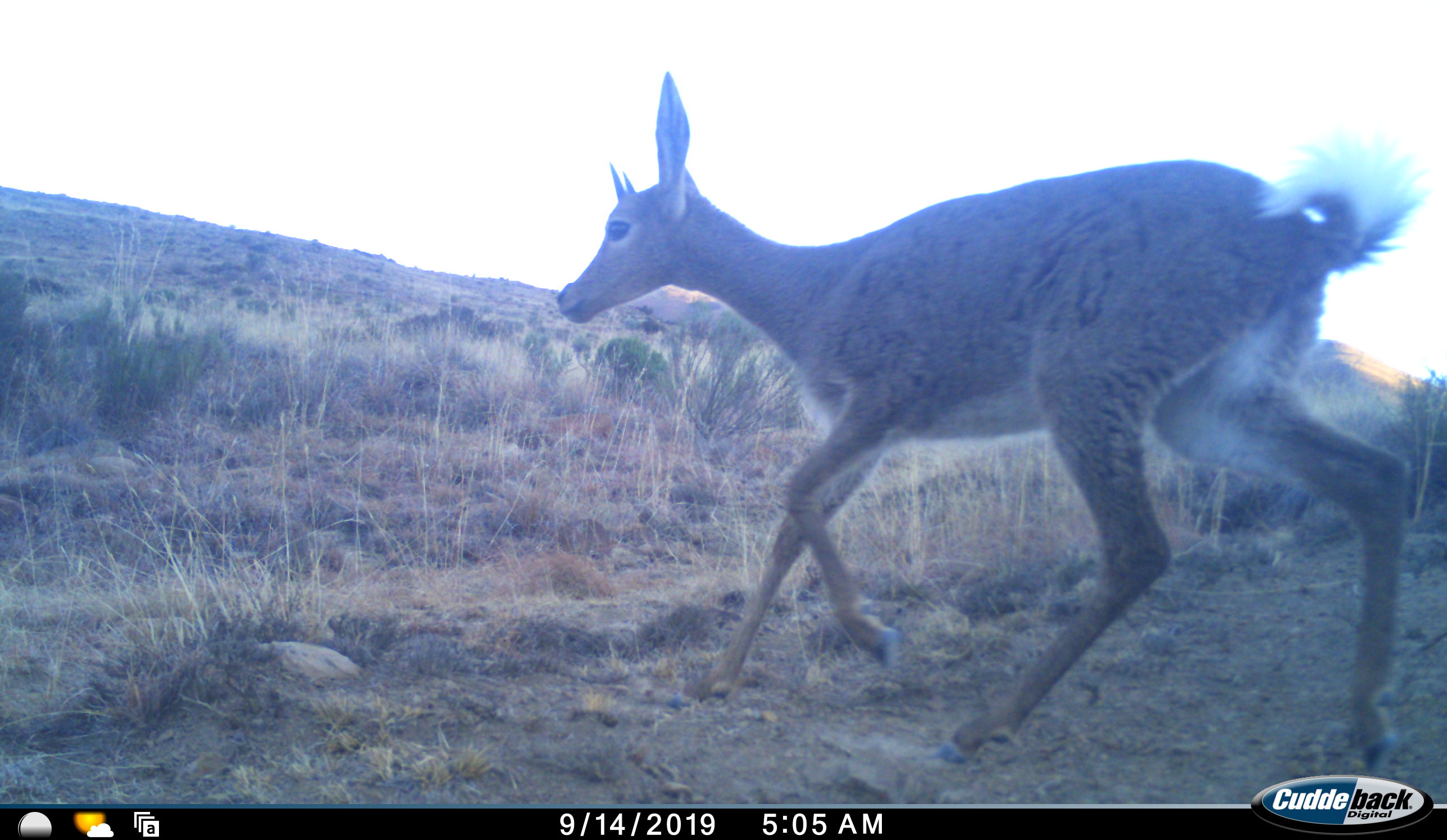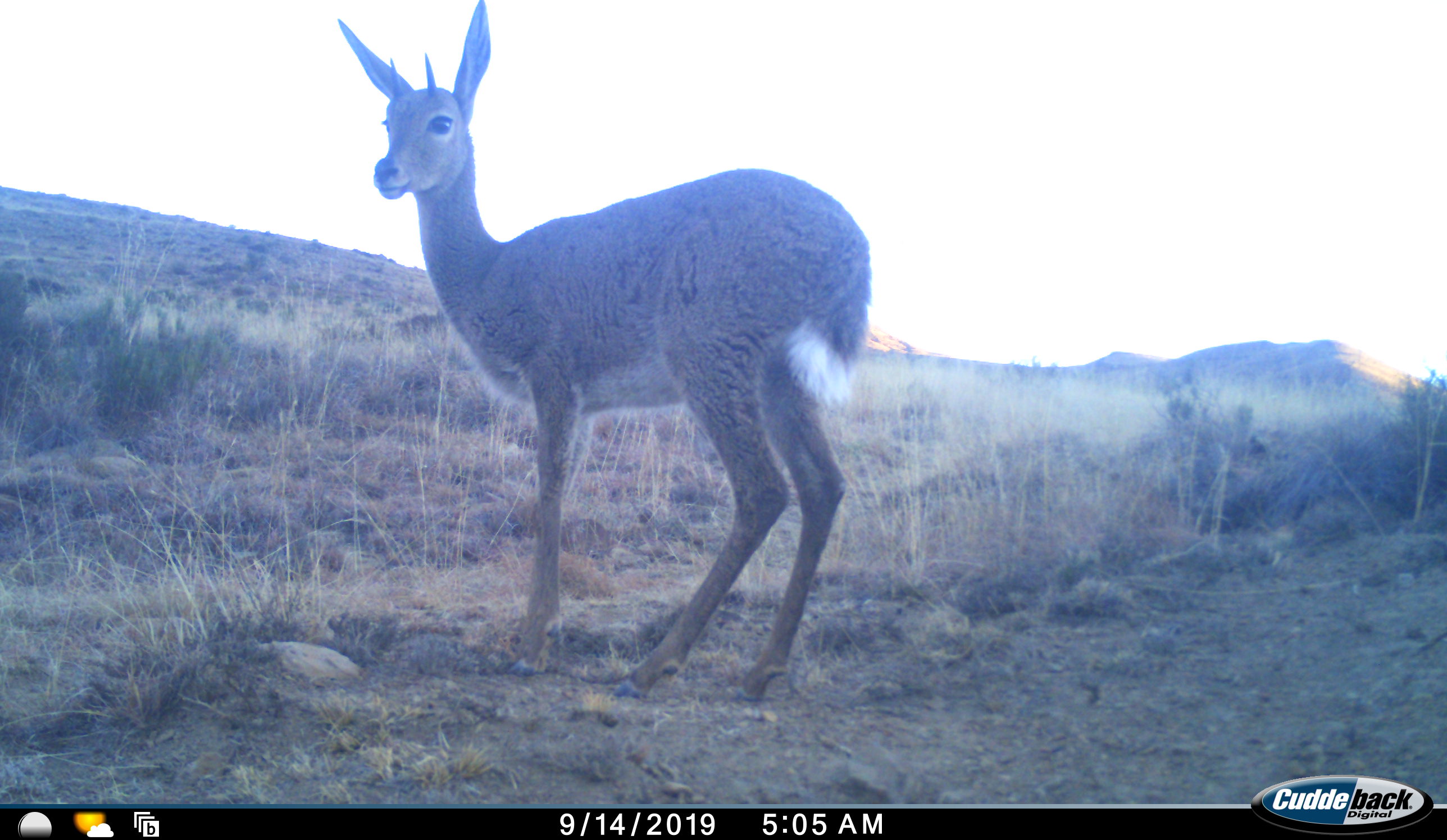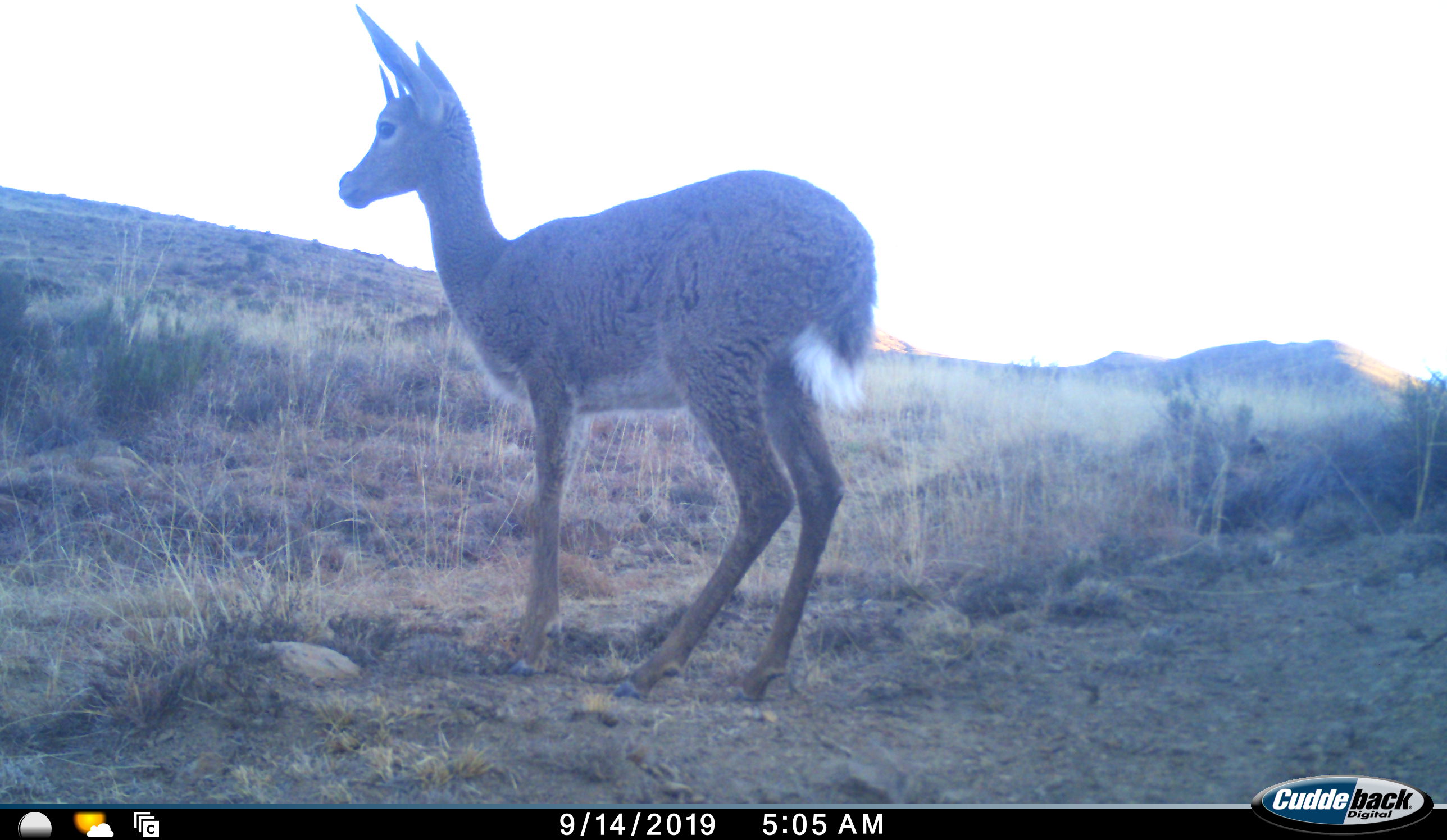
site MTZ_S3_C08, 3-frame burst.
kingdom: Animalia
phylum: Chordata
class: Mammalia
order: Artiodactyla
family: Bovidae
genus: Pelea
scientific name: Pelea capreolus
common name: grey rhebok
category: rhebokgrey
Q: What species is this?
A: Rhebokgrey (grey rhebok) (Pelea capreolus).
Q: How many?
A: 1.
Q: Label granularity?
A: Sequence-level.